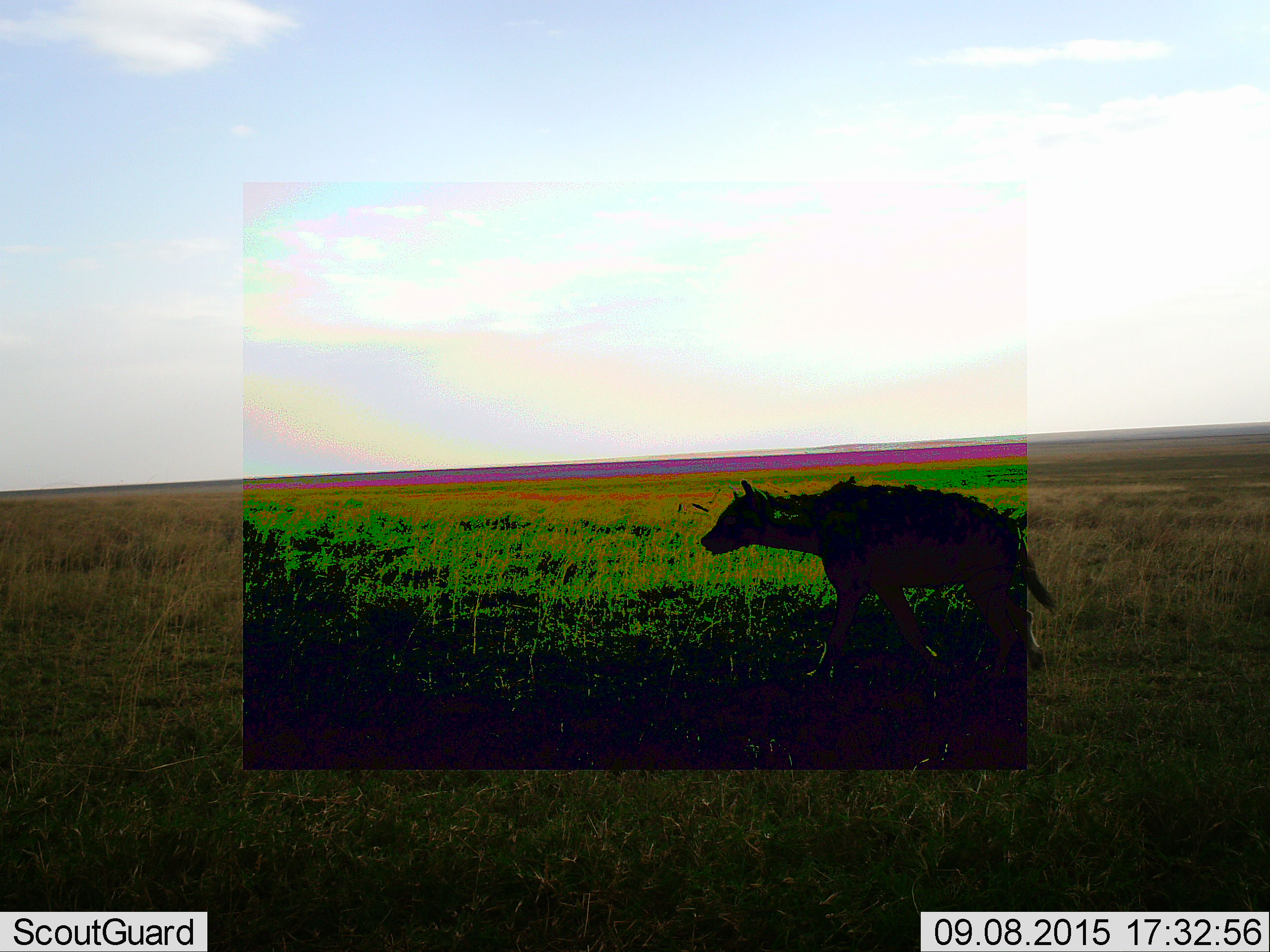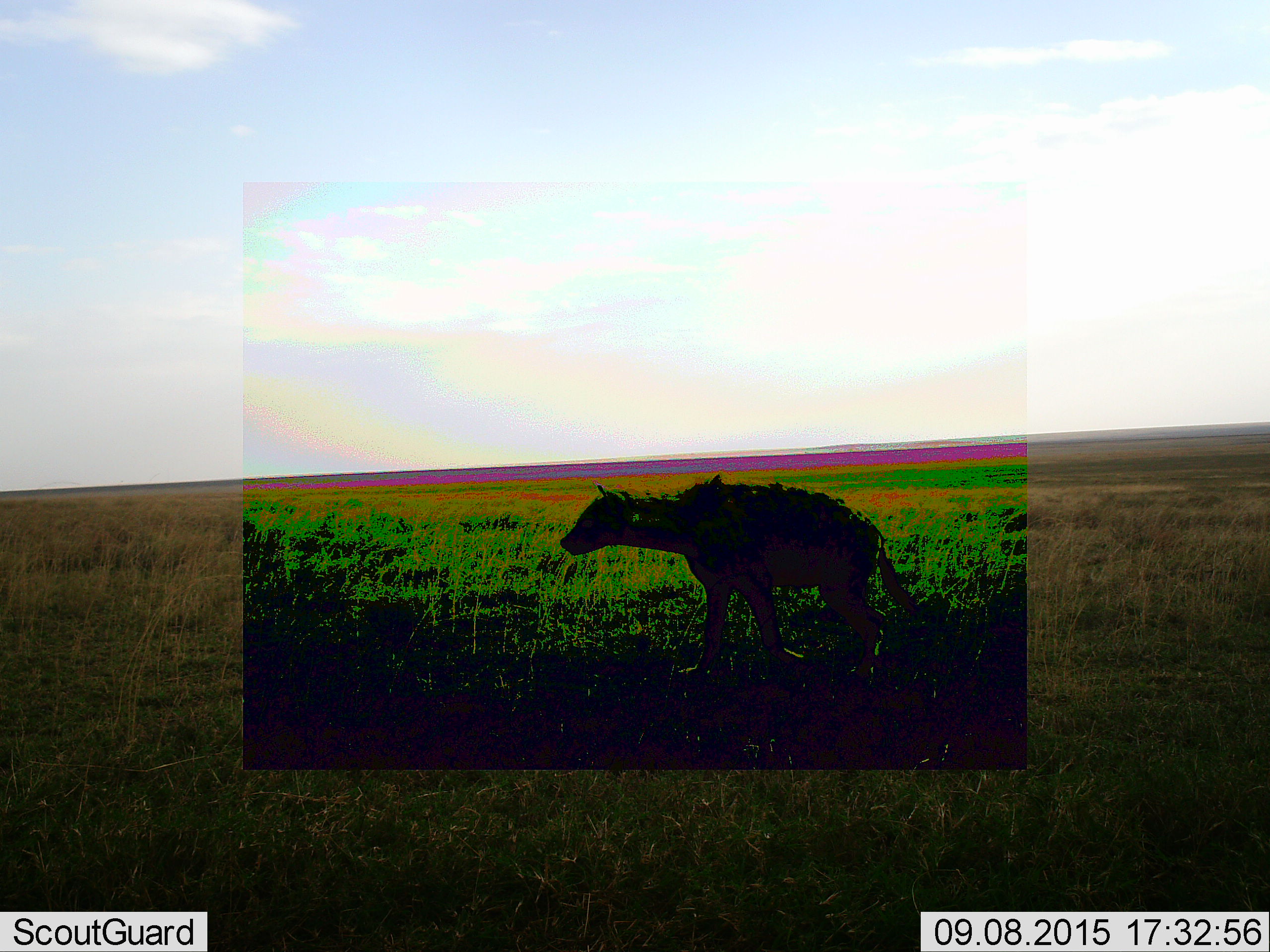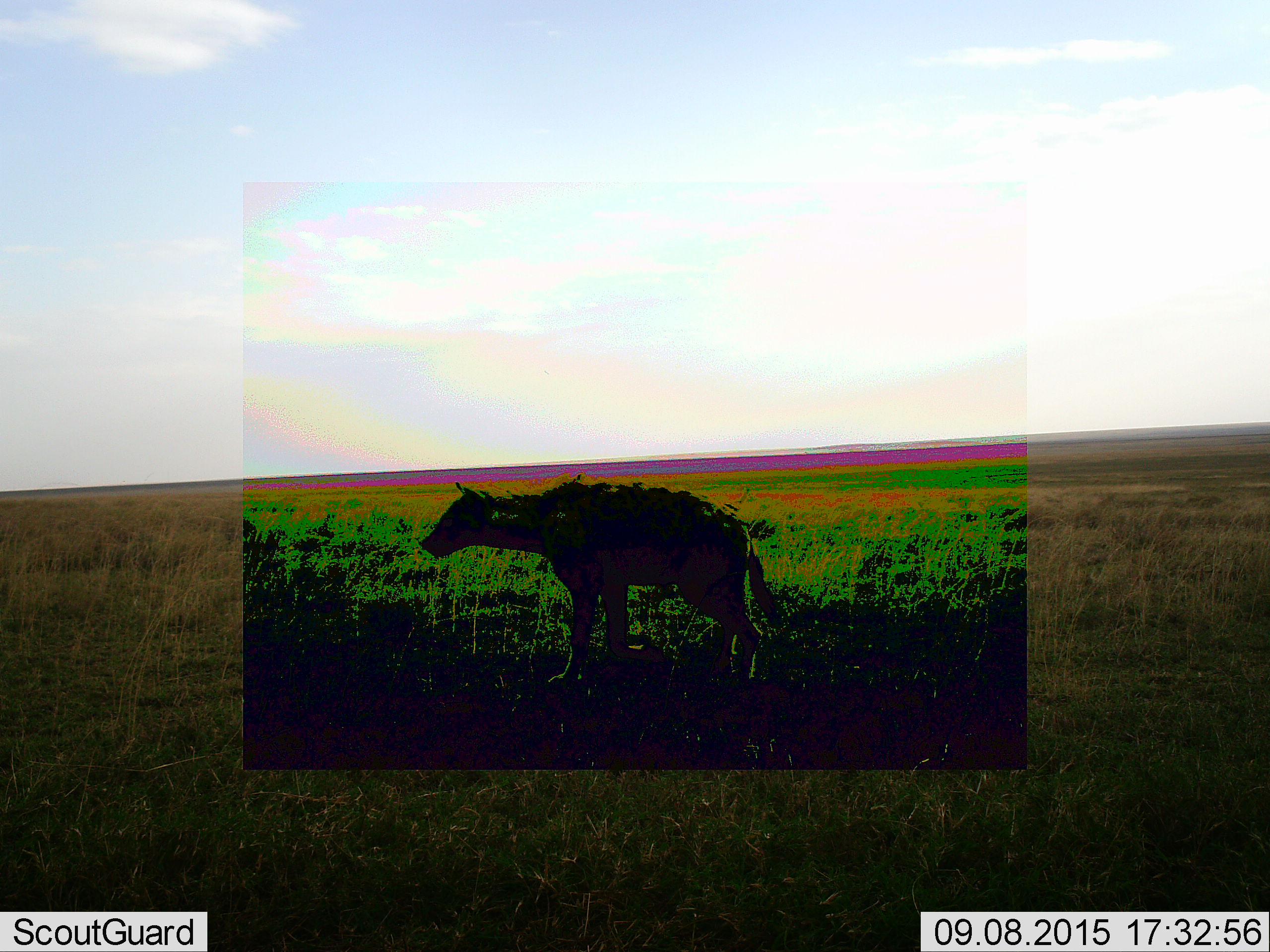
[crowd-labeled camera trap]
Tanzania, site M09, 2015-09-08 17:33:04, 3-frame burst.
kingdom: Animalia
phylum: Chordata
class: Mammalia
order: Carnivora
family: Hyaenidae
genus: Crocuta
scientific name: Crocuta crocuta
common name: spotted hyena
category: hyenaspotted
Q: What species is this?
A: Hyenaspotted (spotted hyena) (Crocuta crocuta).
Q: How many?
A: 1.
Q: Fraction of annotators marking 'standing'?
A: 0%.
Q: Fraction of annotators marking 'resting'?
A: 0%.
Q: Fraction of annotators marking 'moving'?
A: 100%.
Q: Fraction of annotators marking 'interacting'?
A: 0%.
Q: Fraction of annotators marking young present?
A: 0%.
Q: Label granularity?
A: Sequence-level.